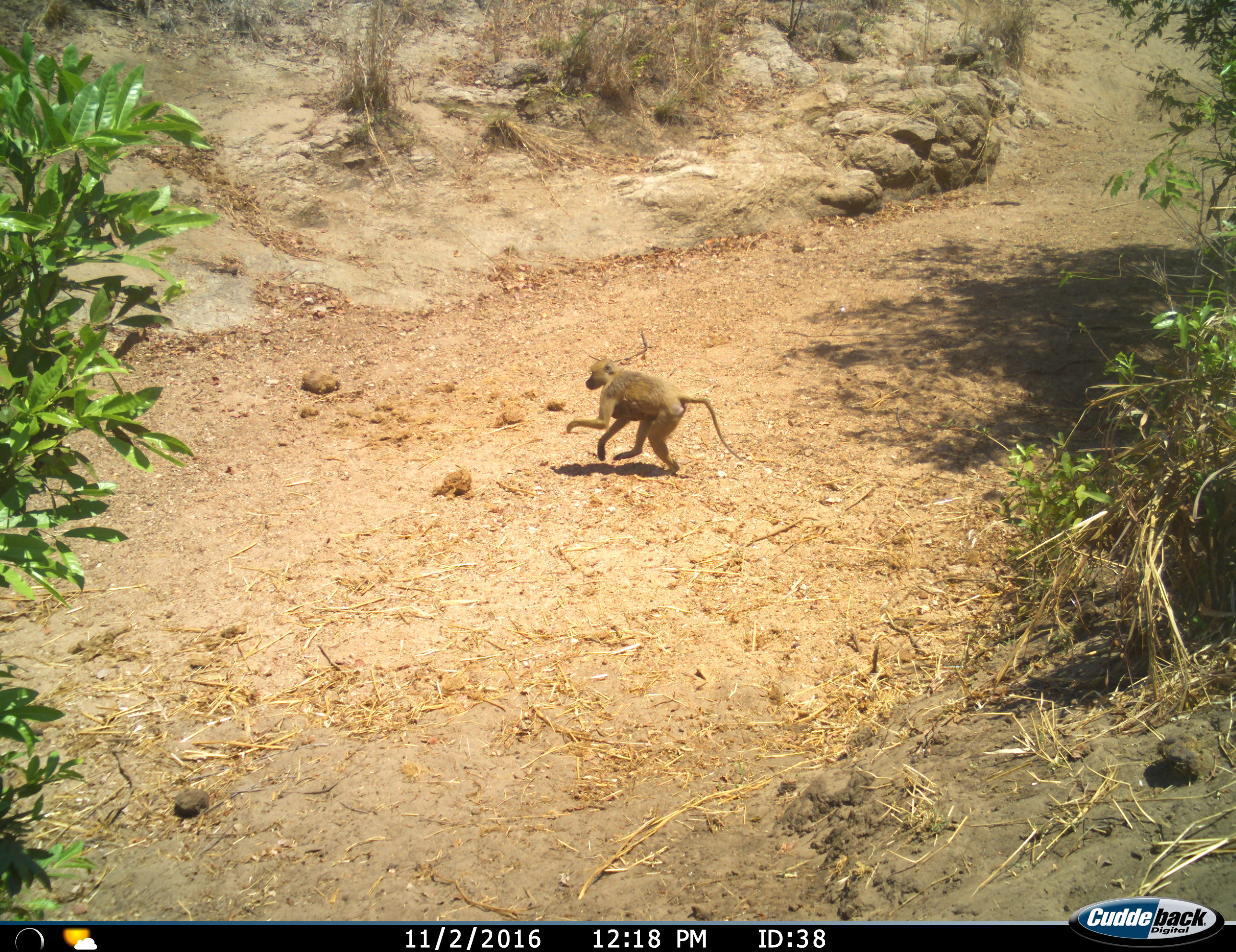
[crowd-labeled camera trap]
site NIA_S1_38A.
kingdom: Animalia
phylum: Chordata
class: Mammalia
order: Primates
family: Cercopithecidae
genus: Papio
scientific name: Papio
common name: baboon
Baboon (Papio), count 1. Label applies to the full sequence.